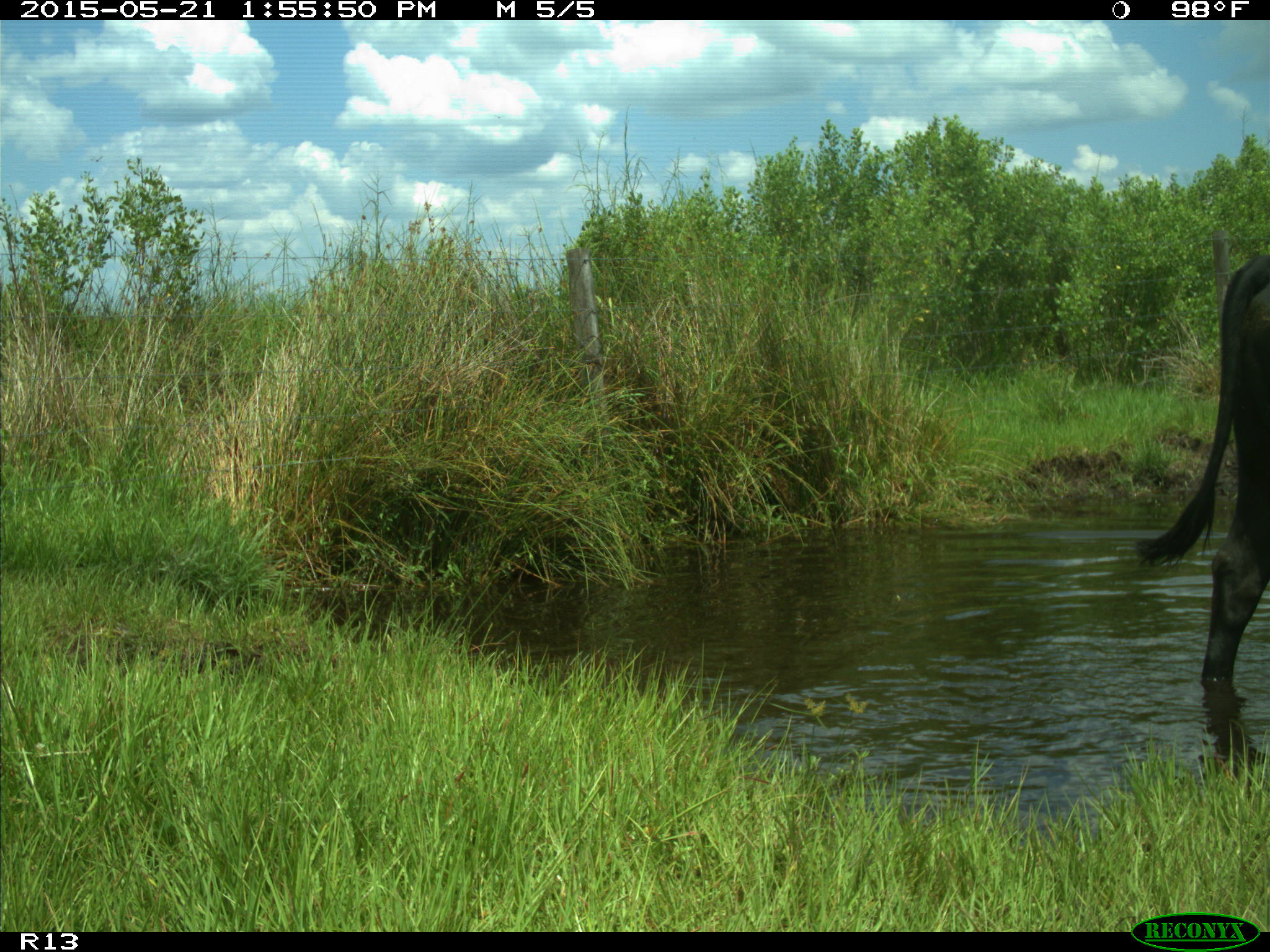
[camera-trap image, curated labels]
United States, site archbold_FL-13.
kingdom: Animalia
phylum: Chordata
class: Mammalia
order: Artiodactyla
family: Bovidae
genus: Bos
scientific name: Bos taurus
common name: domestic cow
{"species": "Bos taurus (domestic cow)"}